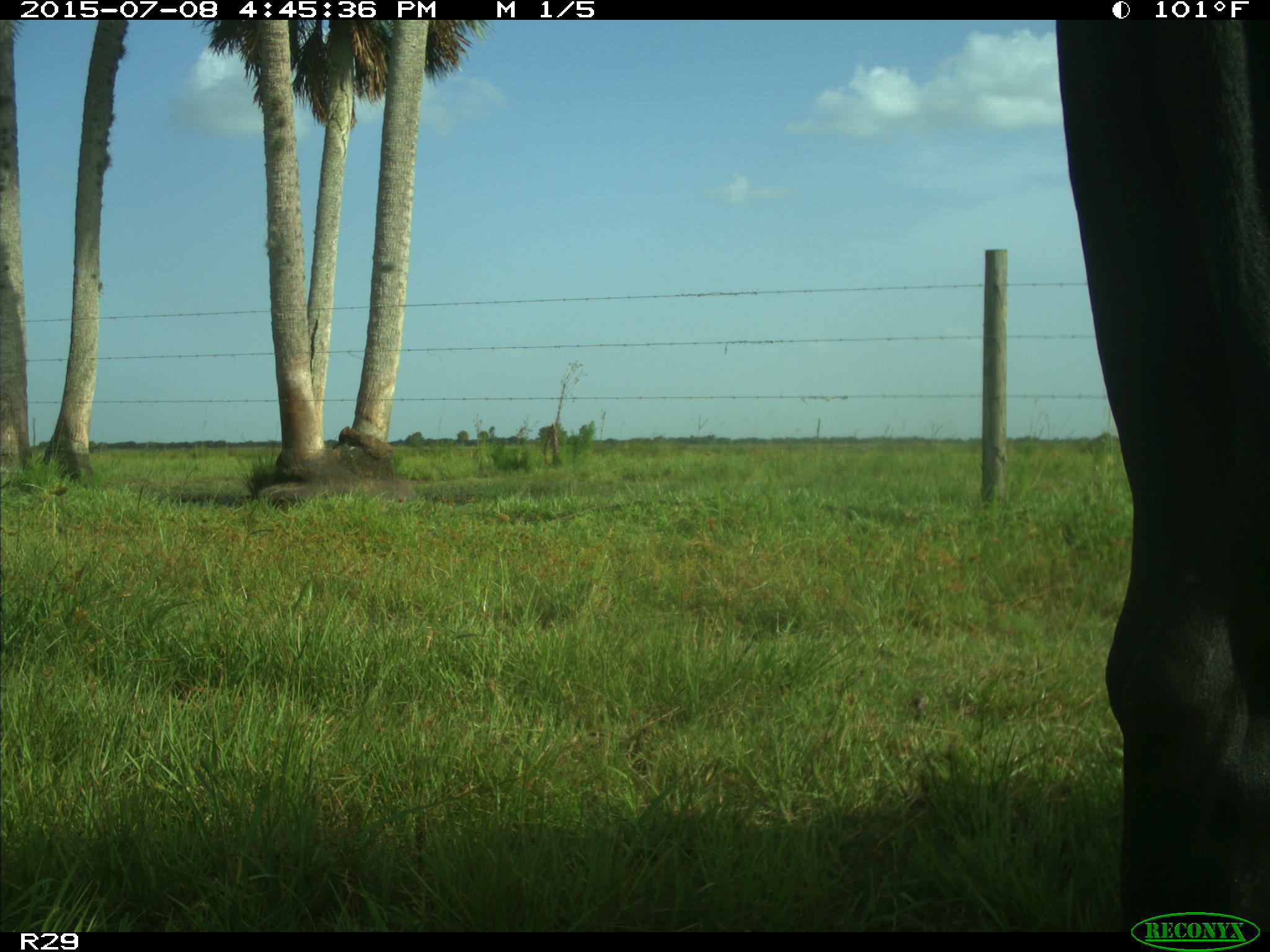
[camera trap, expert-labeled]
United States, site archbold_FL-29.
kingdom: Animalia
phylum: Chordata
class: Mammalia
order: Artiodactyla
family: Bovidae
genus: Bos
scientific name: Bos taurus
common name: domestic cow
Bos taurus (domestic cow).